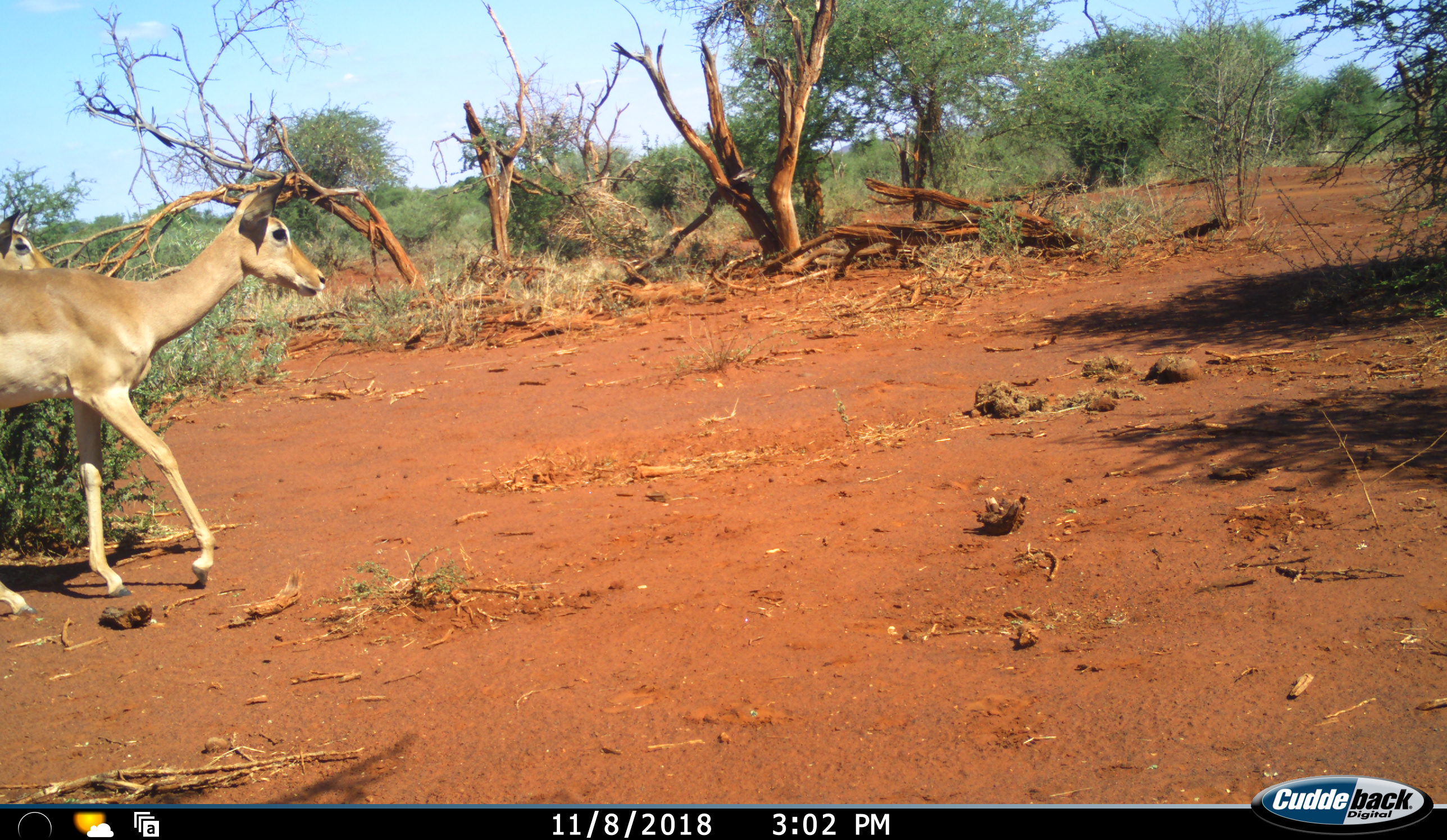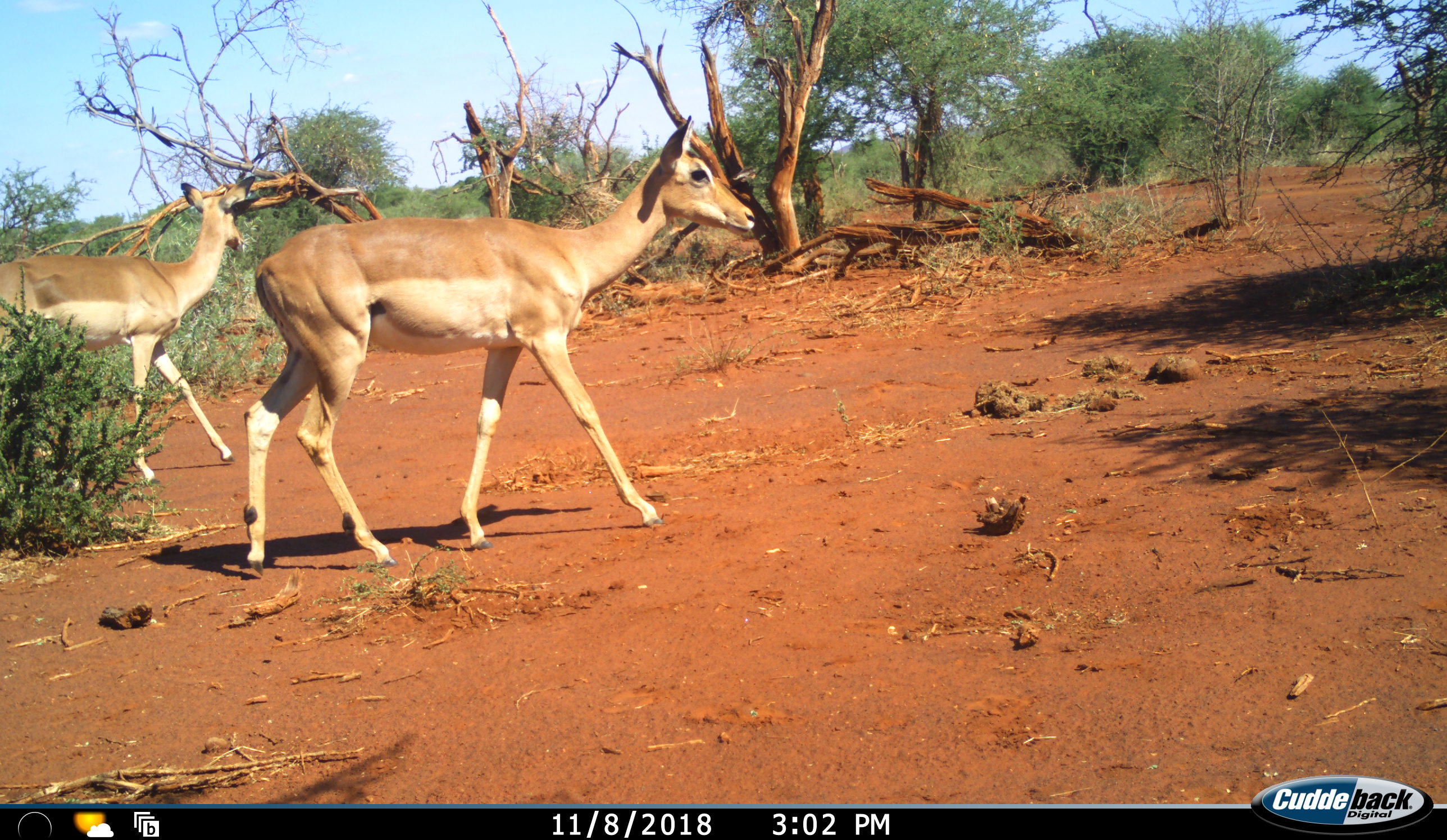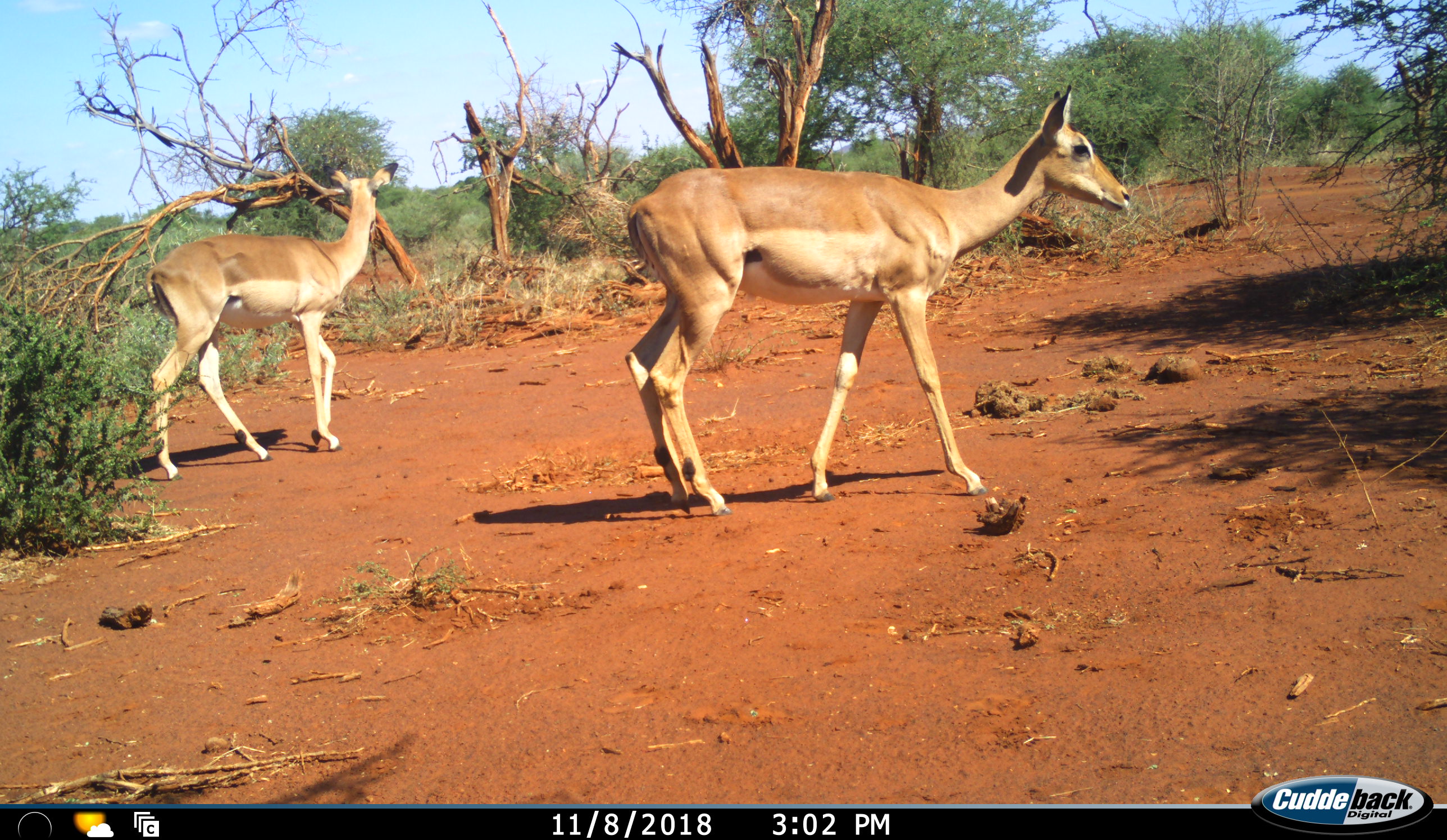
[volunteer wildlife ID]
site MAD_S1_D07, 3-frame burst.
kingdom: Animalia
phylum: Chordata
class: Mammalia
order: Artiodactyla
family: Bovidae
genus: Aepyceros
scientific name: Aepyceros melampus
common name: impala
Impala (Aepyceros melampus), count 2. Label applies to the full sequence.